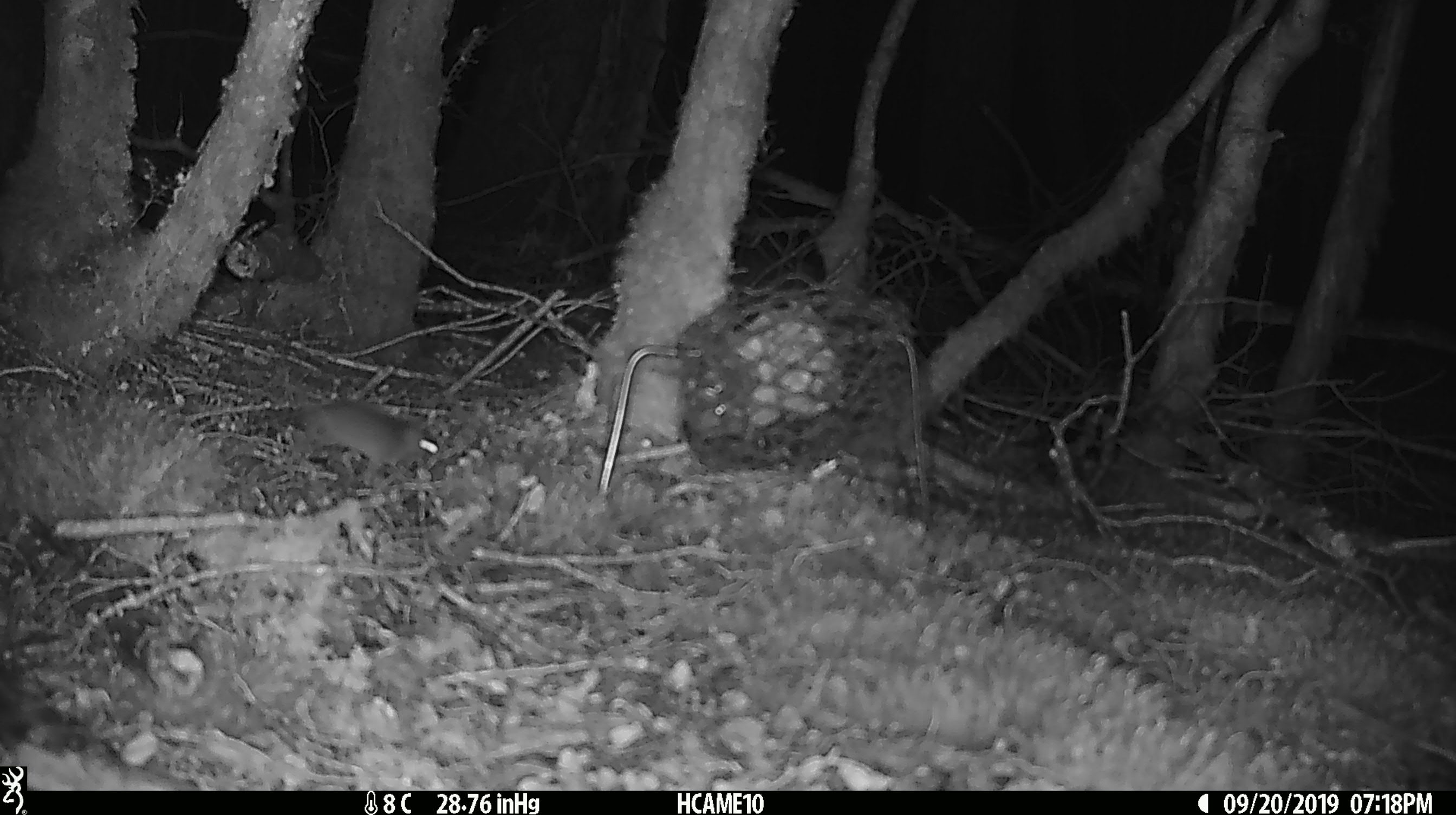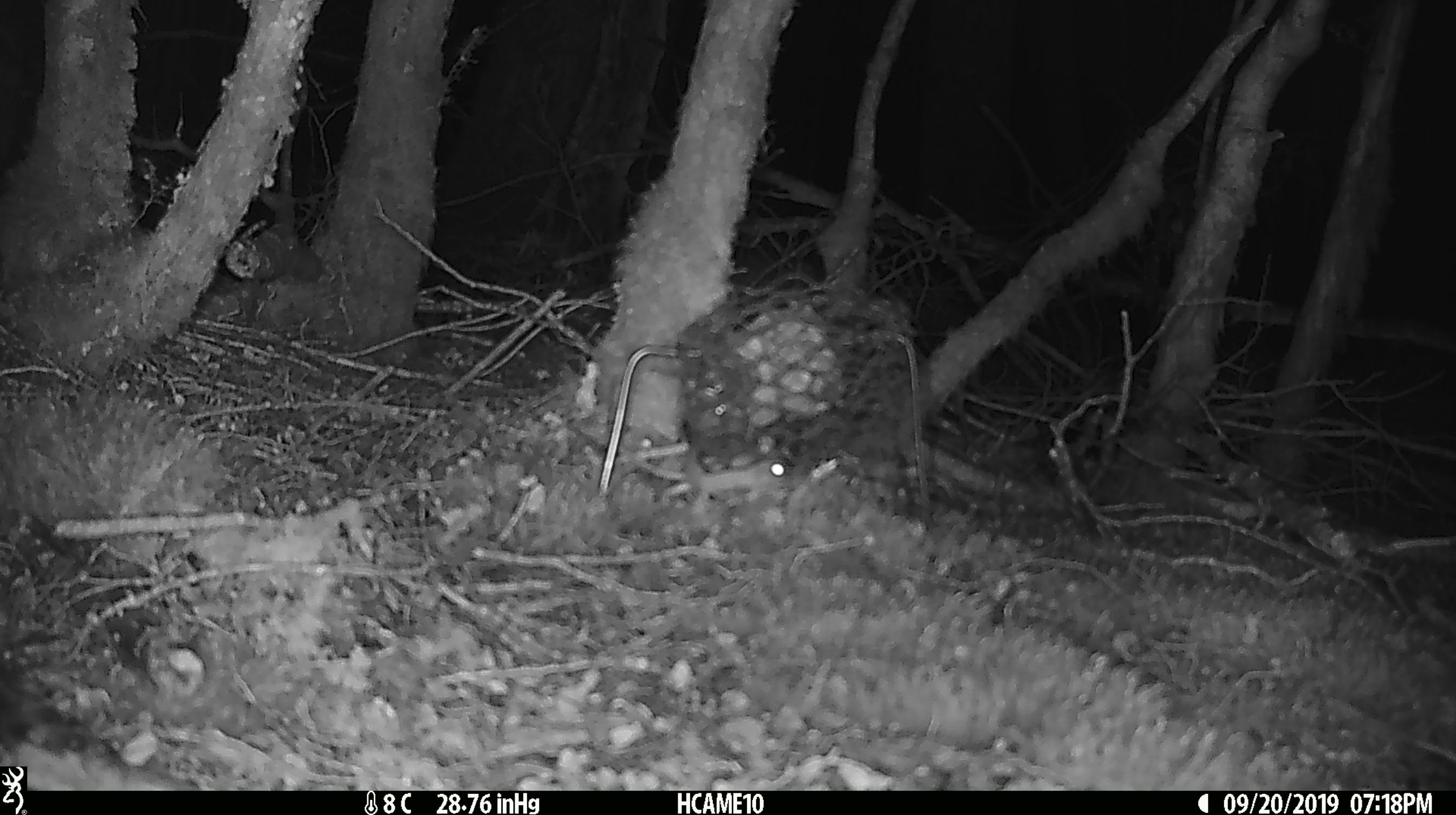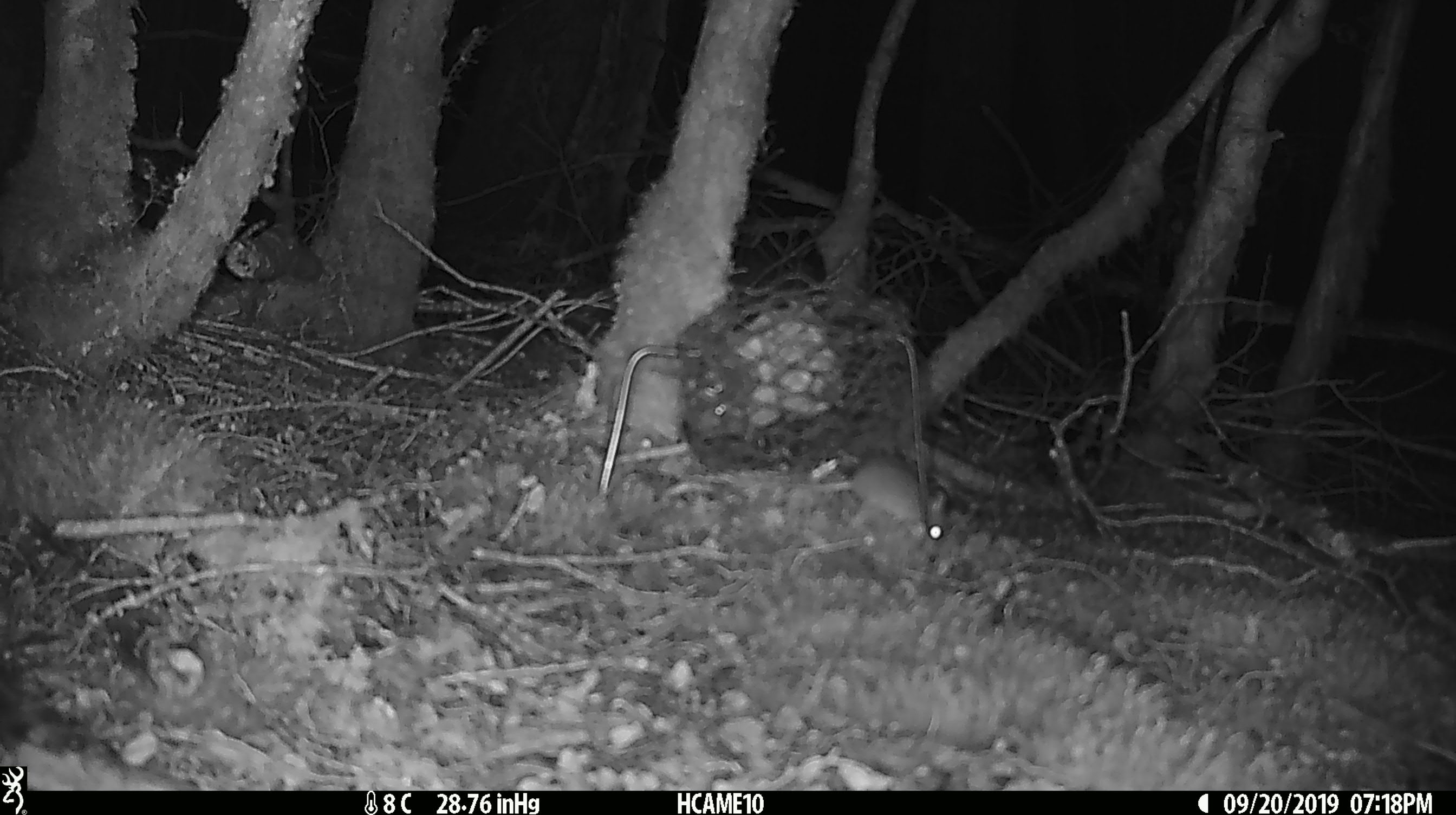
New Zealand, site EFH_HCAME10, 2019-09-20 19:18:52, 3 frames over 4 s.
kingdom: Animalia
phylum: Chordata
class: Mammalia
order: Rodentia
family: Muridae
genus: Mus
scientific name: Mus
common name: mouse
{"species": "mouse (Mus)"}